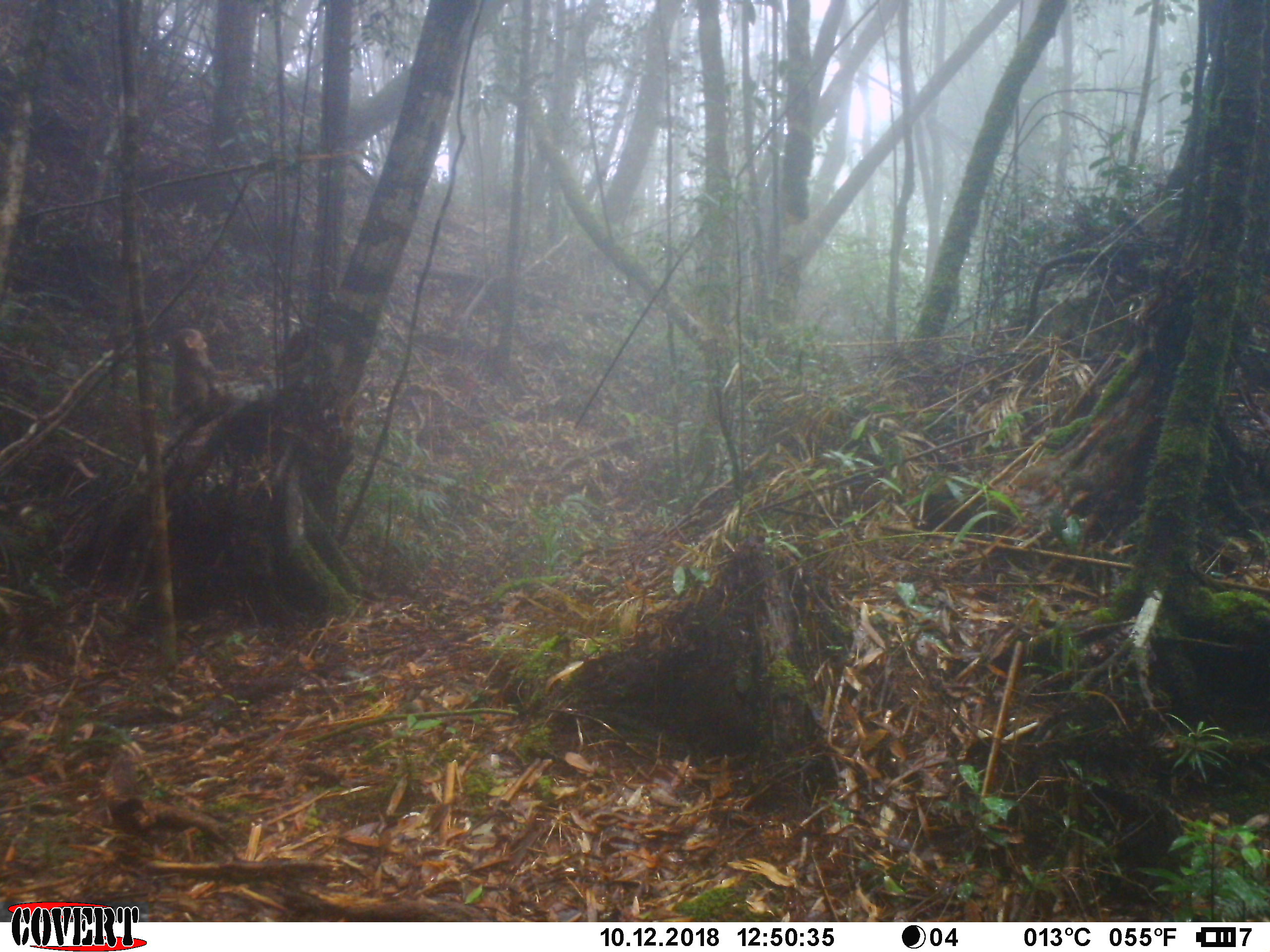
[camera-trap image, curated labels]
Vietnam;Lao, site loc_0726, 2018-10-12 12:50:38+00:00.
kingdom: Animalia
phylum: Chordata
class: Mammalia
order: Primates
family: Cercopithecidae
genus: Macaca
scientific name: Macaca arctoides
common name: stump-tailed macaque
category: stump tailed macaque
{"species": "stump tailed macaque (stump-tailed macaque) (Macaca arctoides)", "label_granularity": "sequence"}